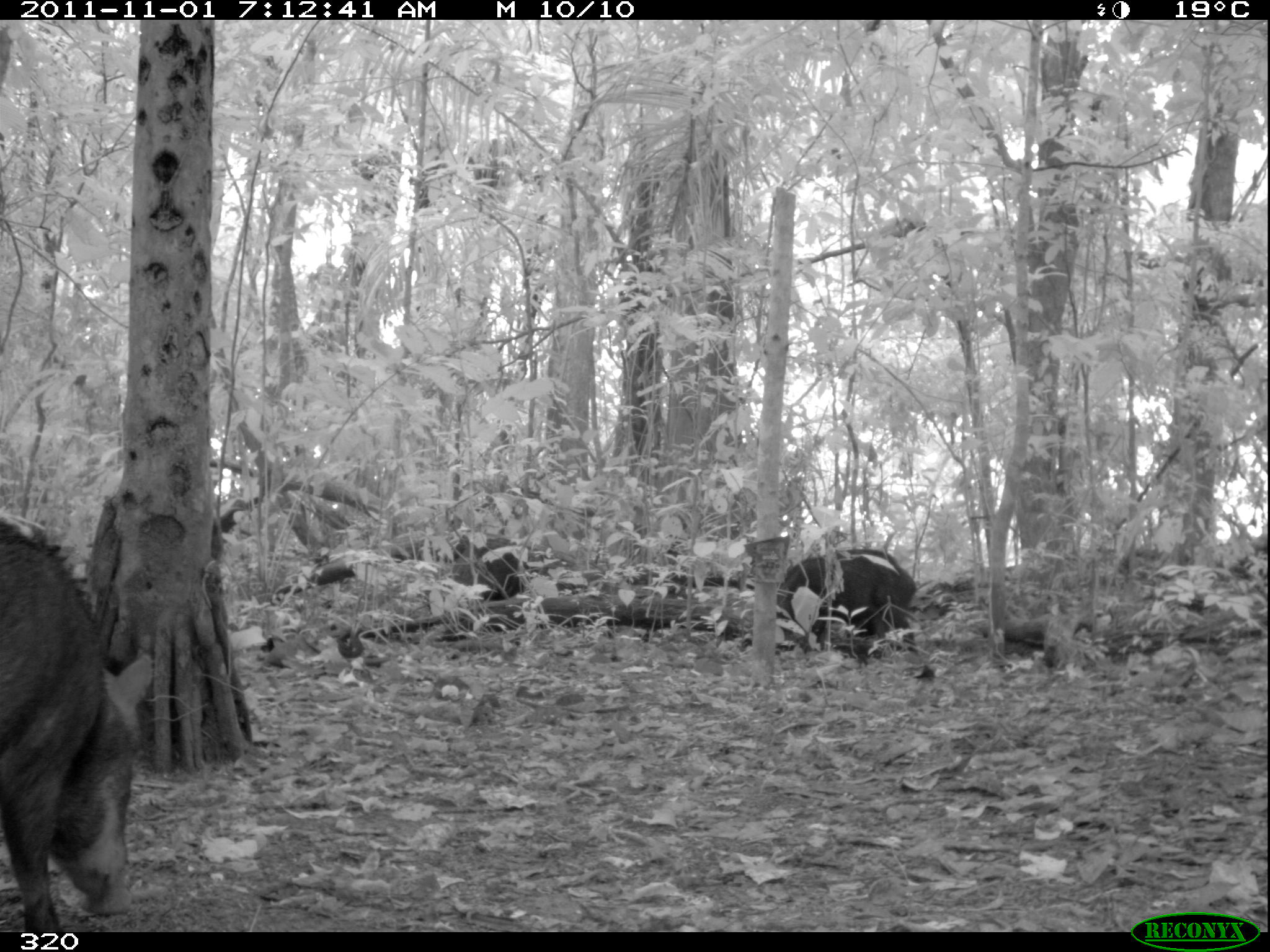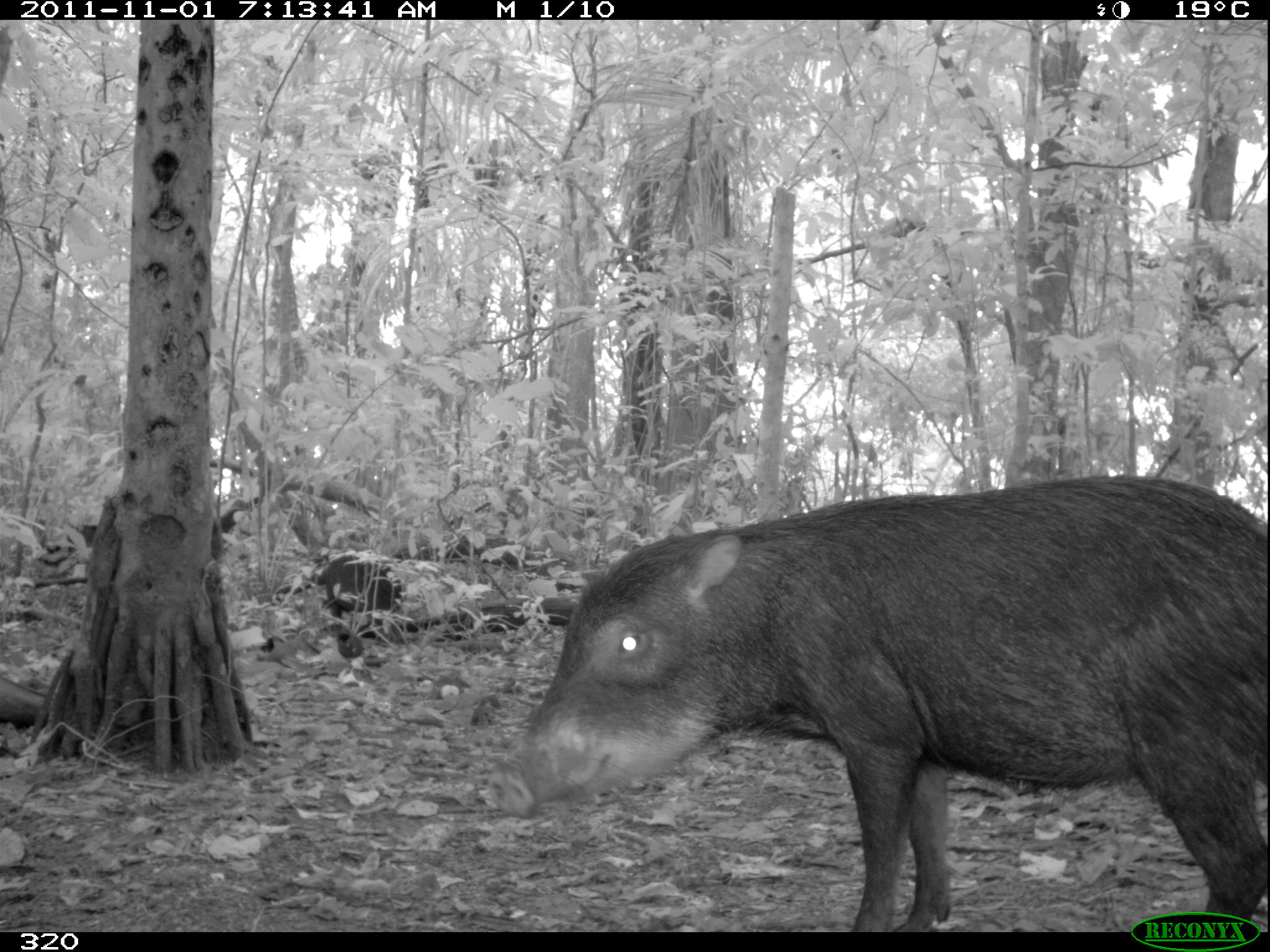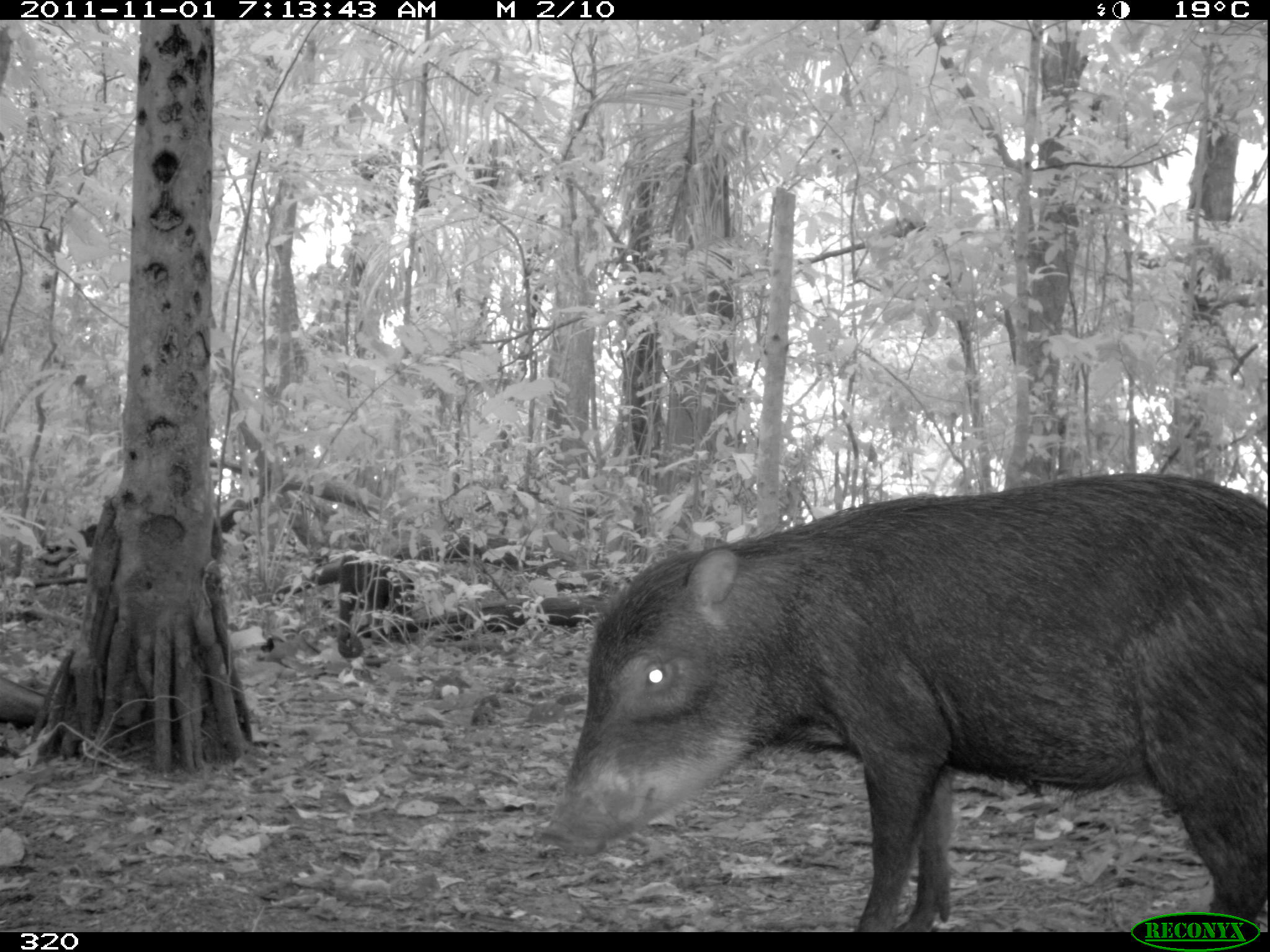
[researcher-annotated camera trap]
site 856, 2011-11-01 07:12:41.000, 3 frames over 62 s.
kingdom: Animalia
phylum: Chordata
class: Mammalia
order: Artiodactyla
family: Tayassuidae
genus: Tayassu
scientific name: Tayassu pecari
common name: white-lipped peccary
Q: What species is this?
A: Tayassu pecari (white-lipped peccary).